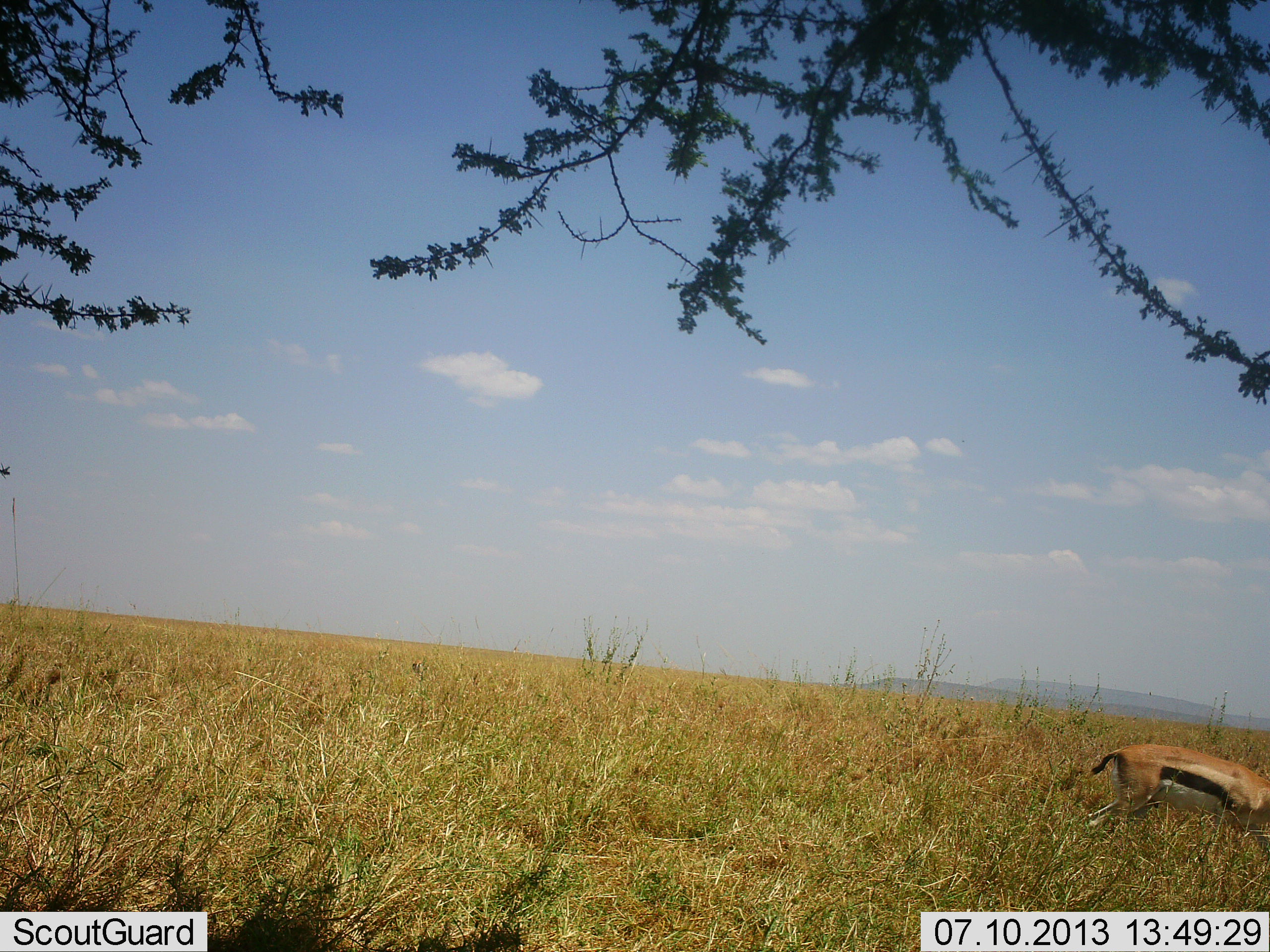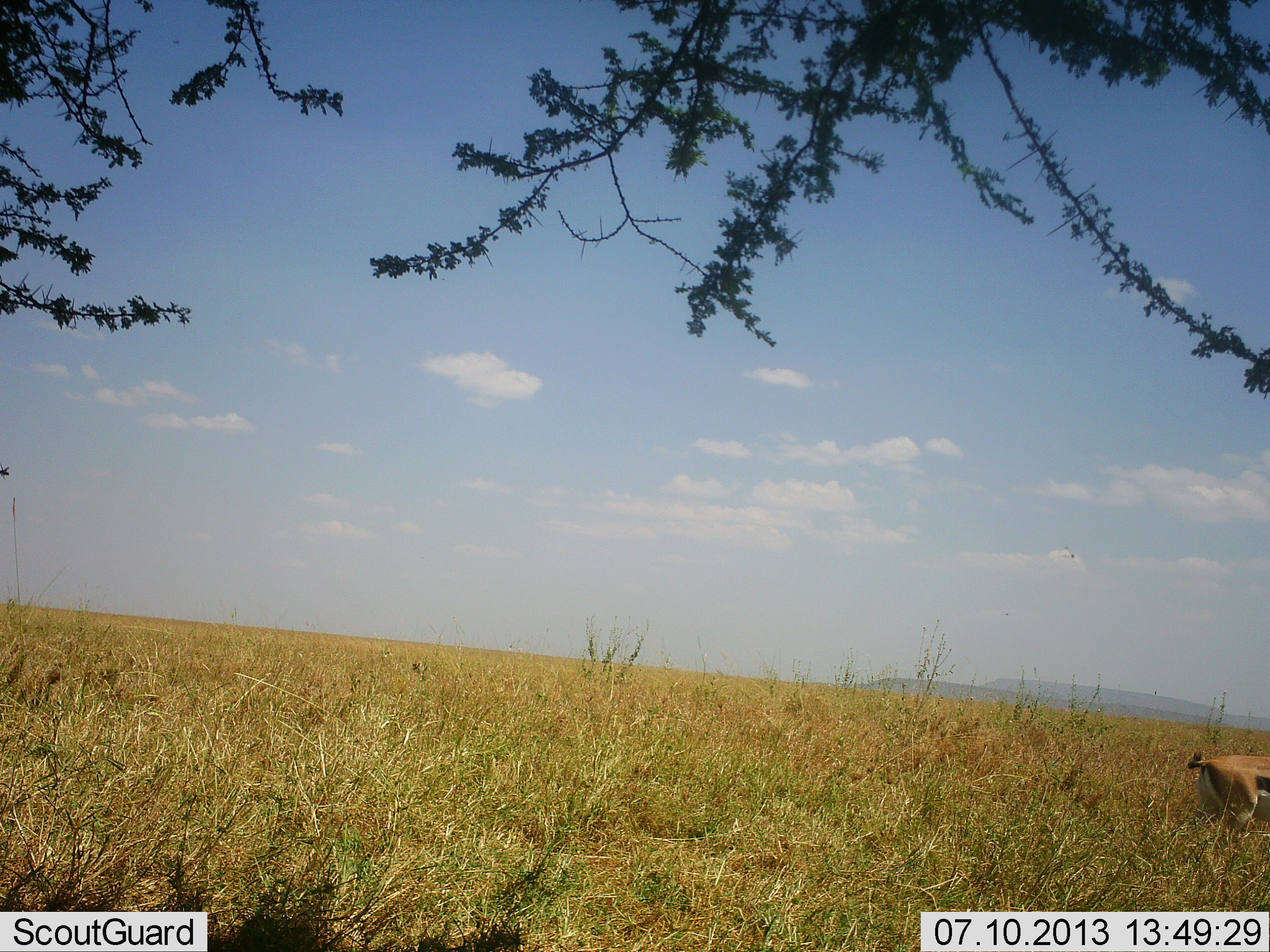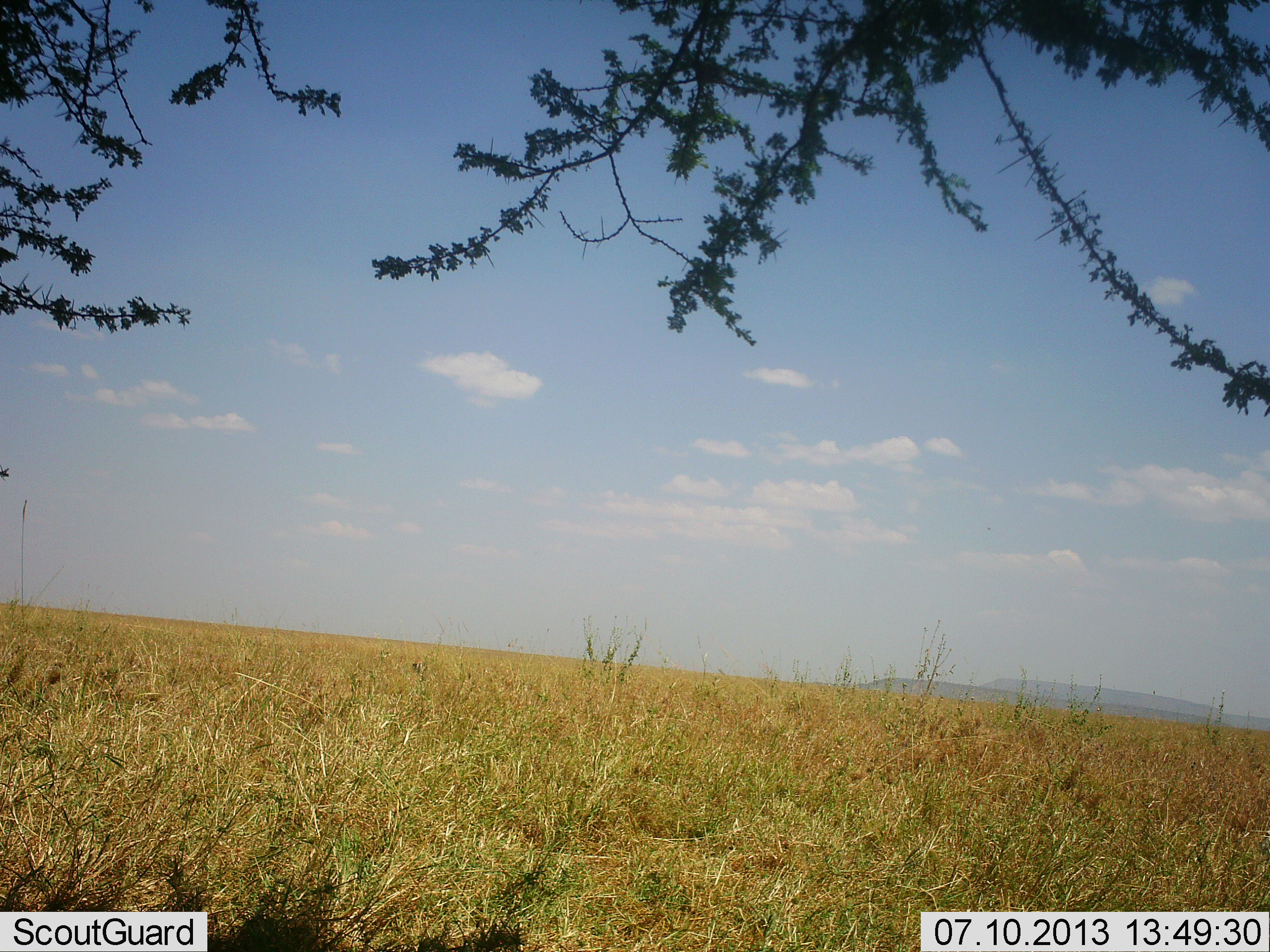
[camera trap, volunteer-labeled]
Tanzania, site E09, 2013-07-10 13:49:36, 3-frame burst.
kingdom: Animalia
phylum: Chordata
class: Mammalia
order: Artiodactyla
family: Bovidae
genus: Eudorcas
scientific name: Eudorcas thomsonii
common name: thomson's gazelle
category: gazellethomsons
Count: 1.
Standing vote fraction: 9%.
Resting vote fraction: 0%.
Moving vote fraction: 91%.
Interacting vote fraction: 0%.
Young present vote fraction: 0%.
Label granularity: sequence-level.